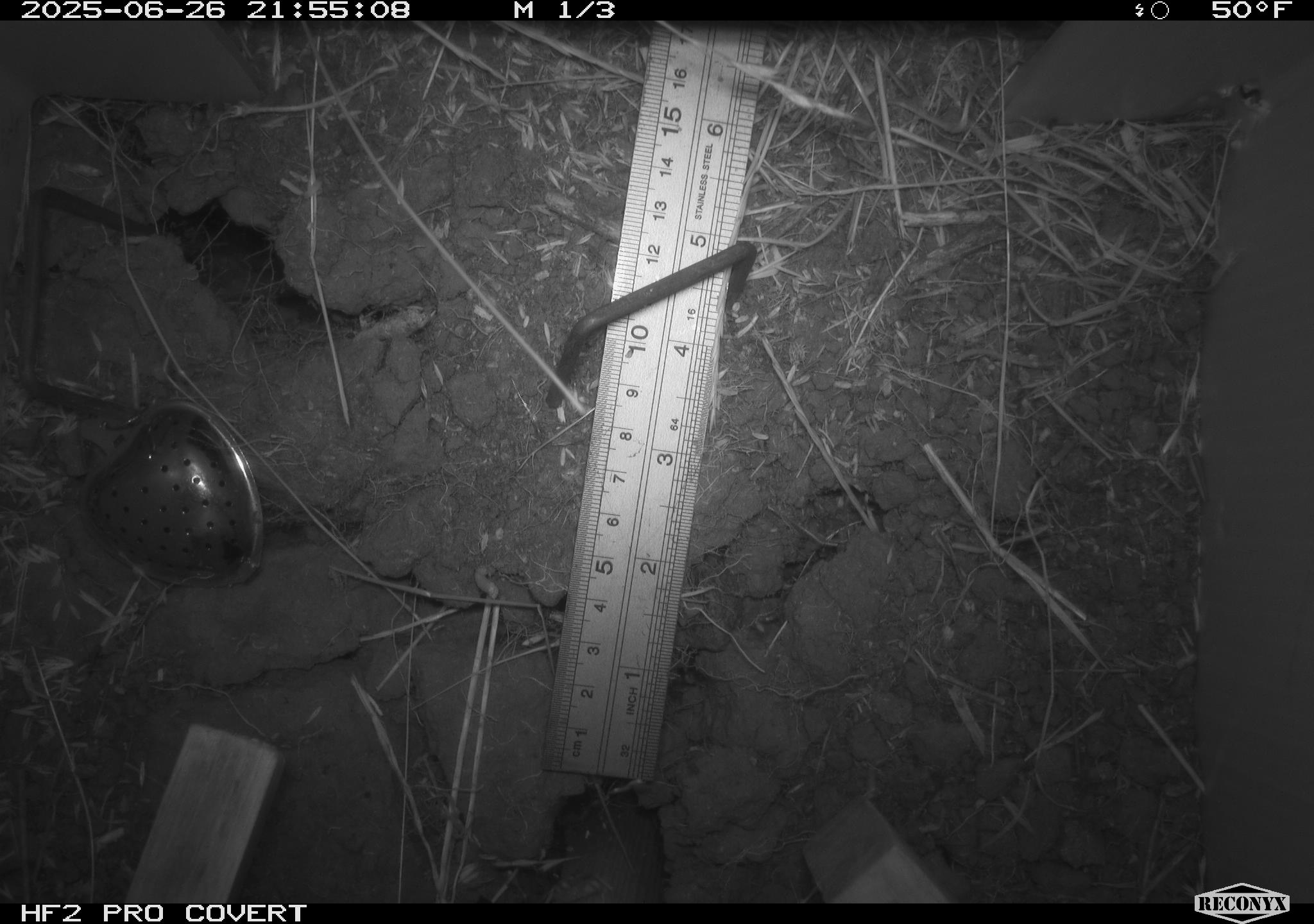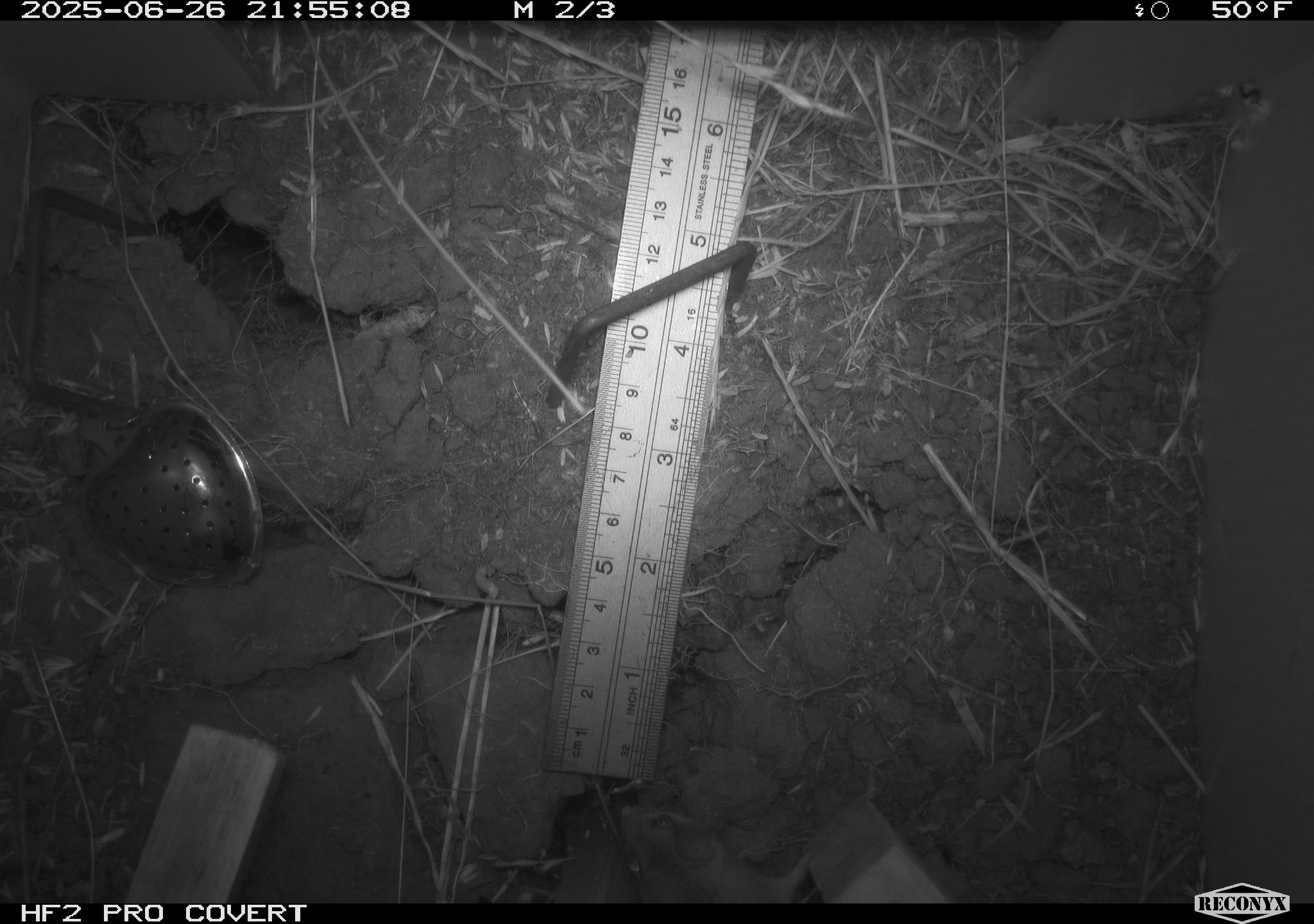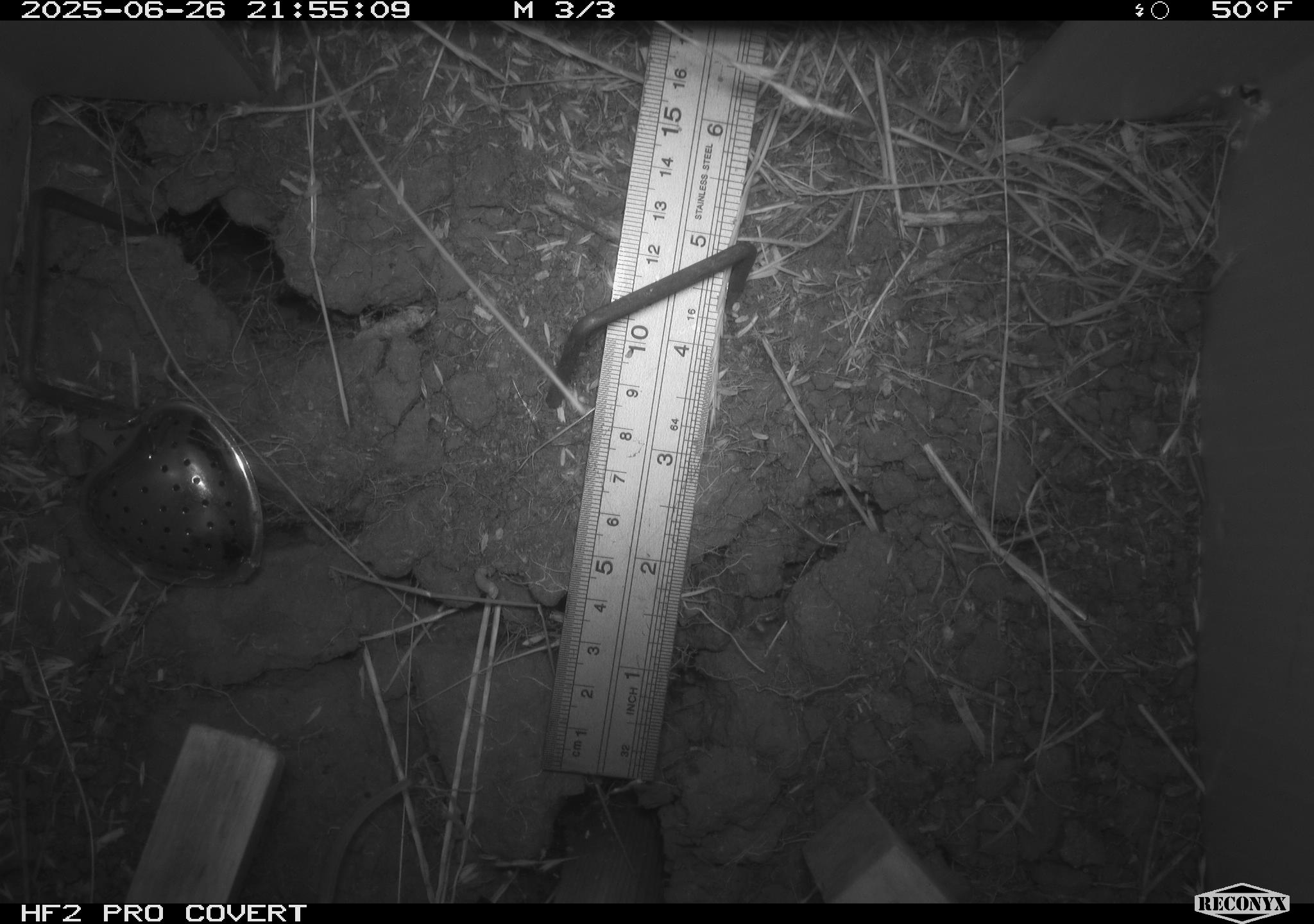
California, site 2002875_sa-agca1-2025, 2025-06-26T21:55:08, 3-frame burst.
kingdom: Animalia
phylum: Chordata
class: Mammalia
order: Rodentia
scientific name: Rodentia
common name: mouse species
Mouse species (Rodentia).